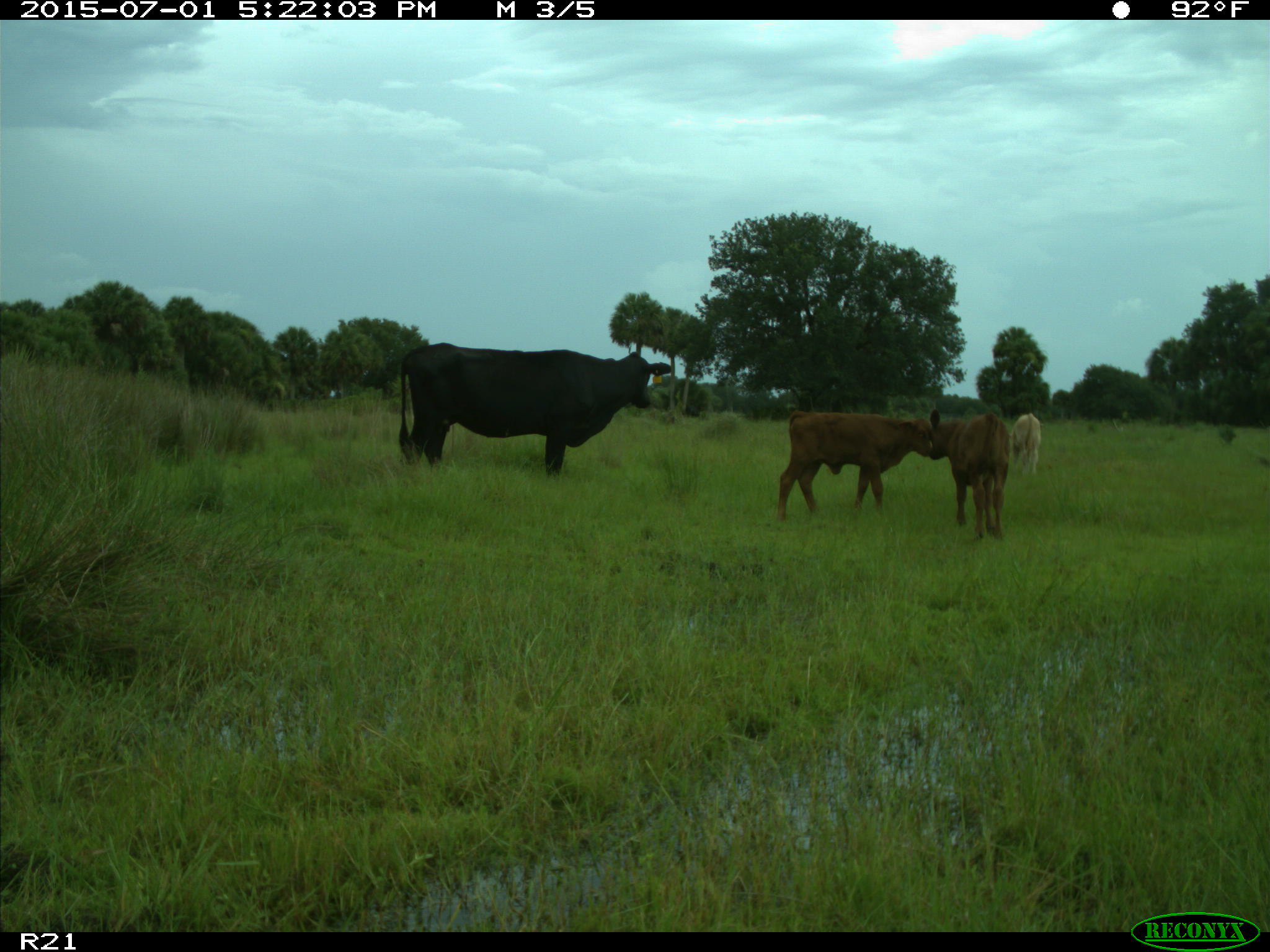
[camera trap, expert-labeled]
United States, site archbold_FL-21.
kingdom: Animalia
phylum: Chordata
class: Mammalia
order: Artiodactyla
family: Bovidae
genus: Bos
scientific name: Bos taurus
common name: domestic cow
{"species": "Bos taurus (domestic cow)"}